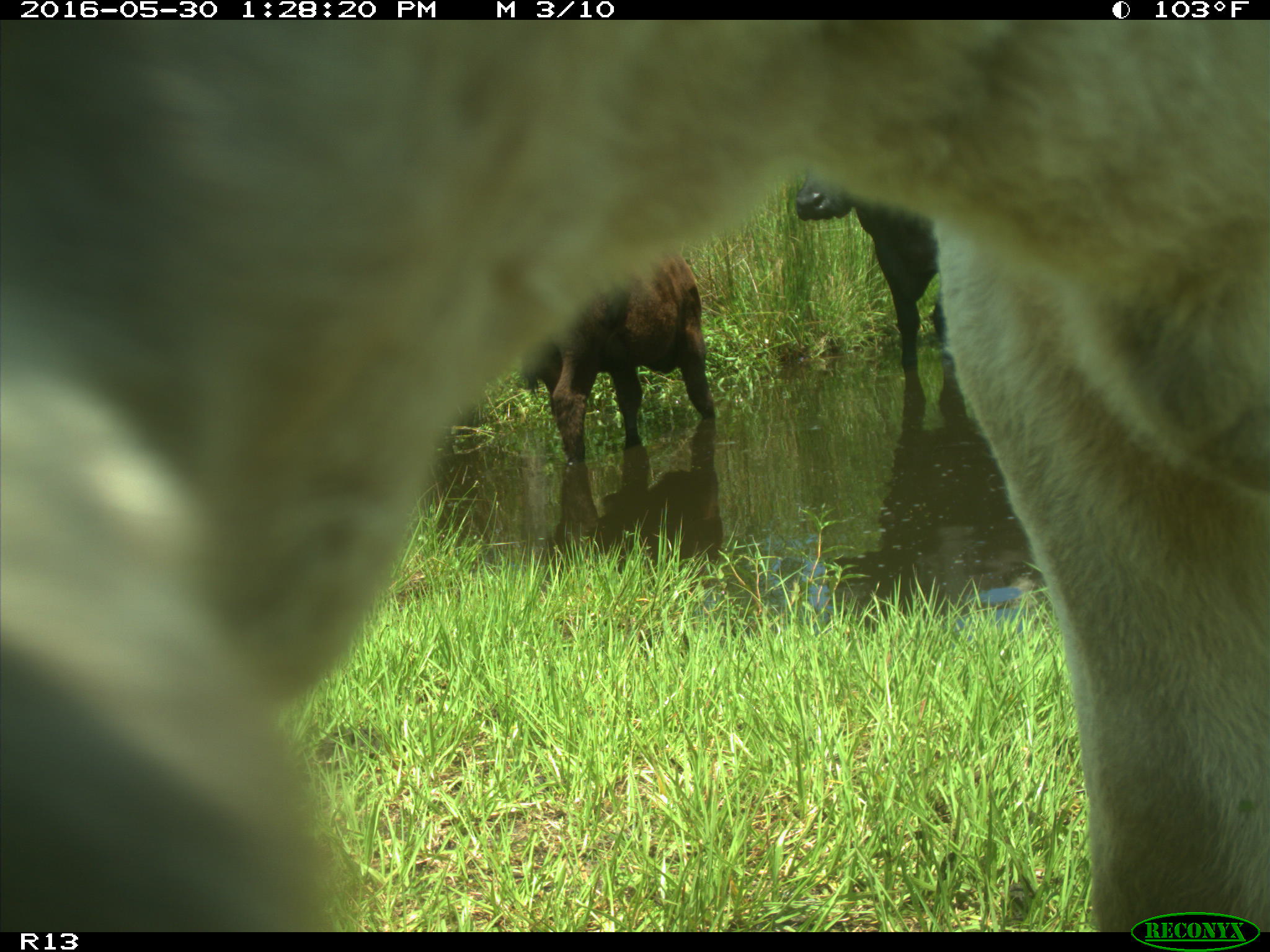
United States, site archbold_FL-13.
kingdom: Animalia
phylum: Chordata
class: Mammalia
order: Artiodactyla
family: Bovidae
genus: Bos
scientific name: Bos taurus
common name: domestic cow